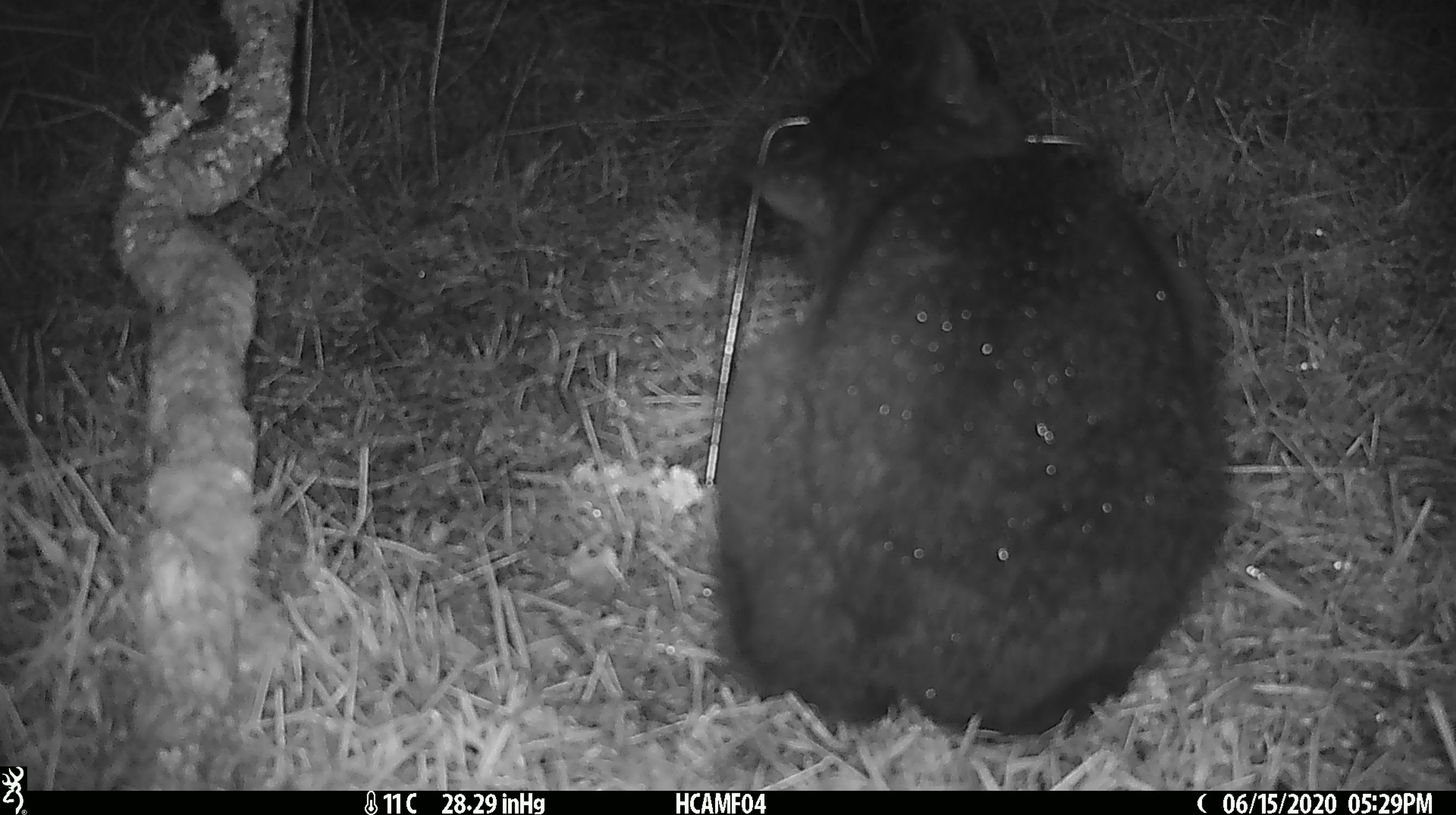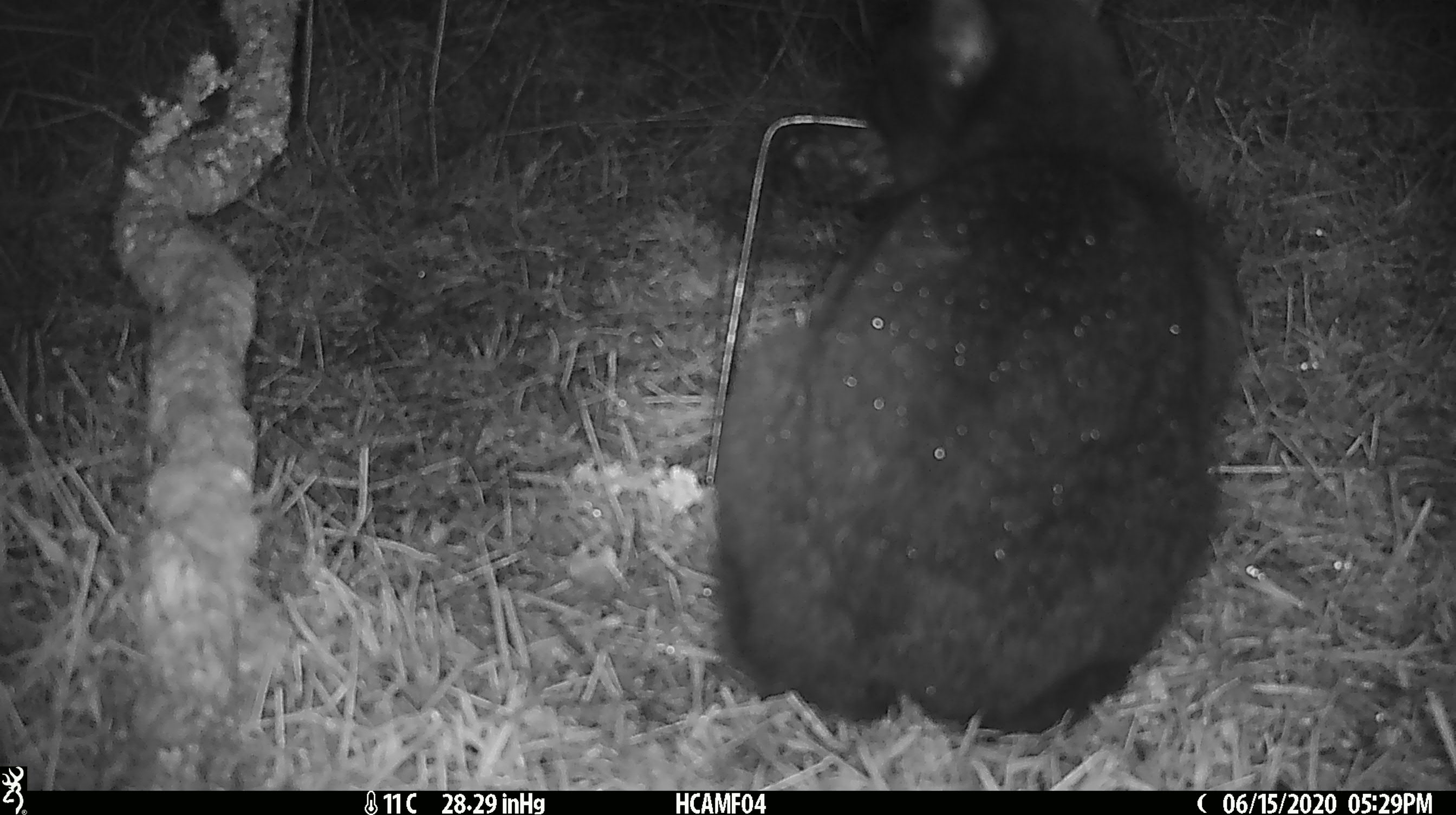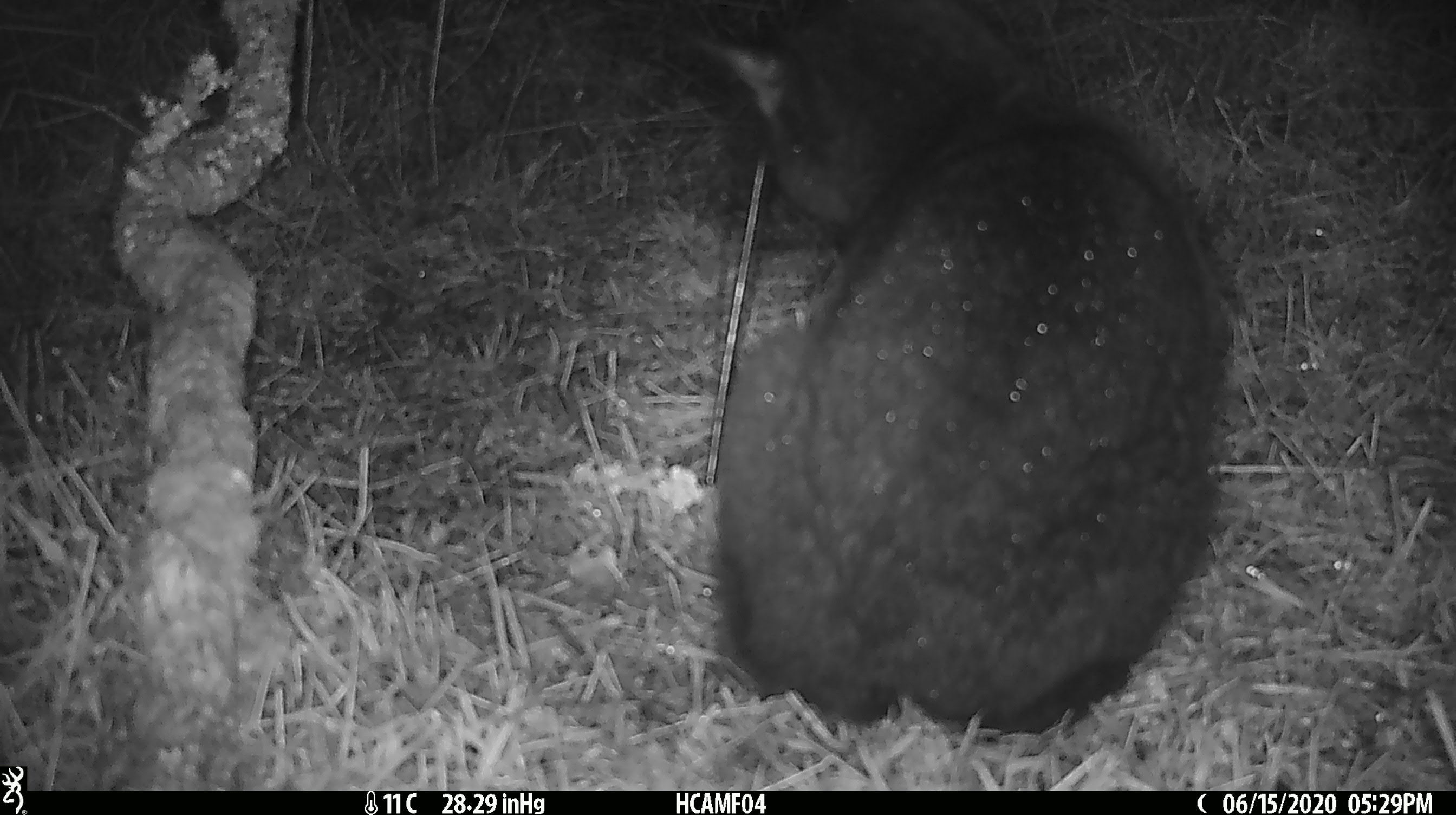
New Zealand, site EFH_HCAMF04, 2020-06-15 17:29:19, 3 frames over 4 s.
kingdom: Animalia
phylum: Chordata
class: Mammalia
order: Carnivora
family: Felidae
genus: Felis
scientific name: Felis catus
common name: domestic cat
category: cat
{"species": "cat (domestic cat) (Felis catus)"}